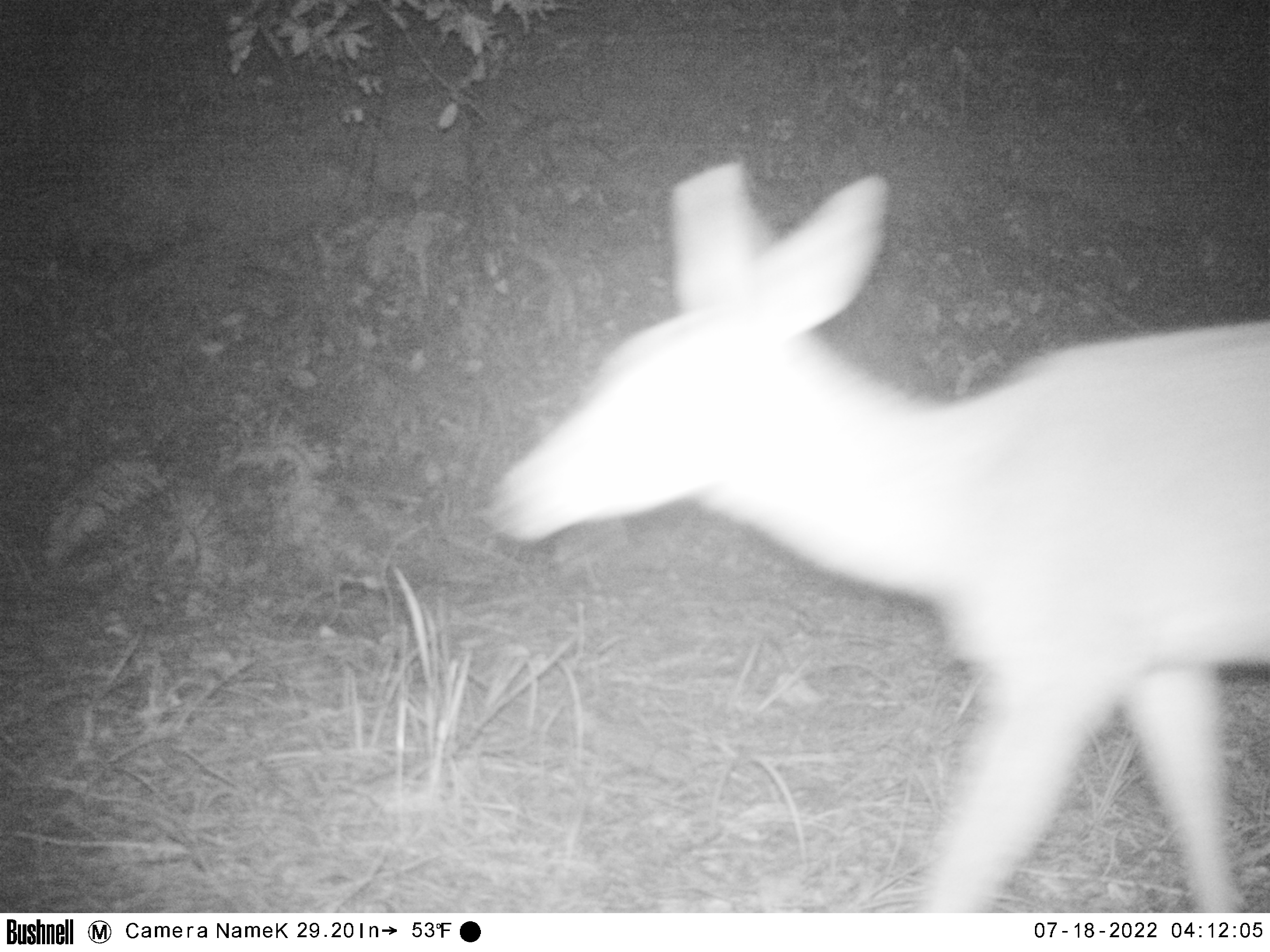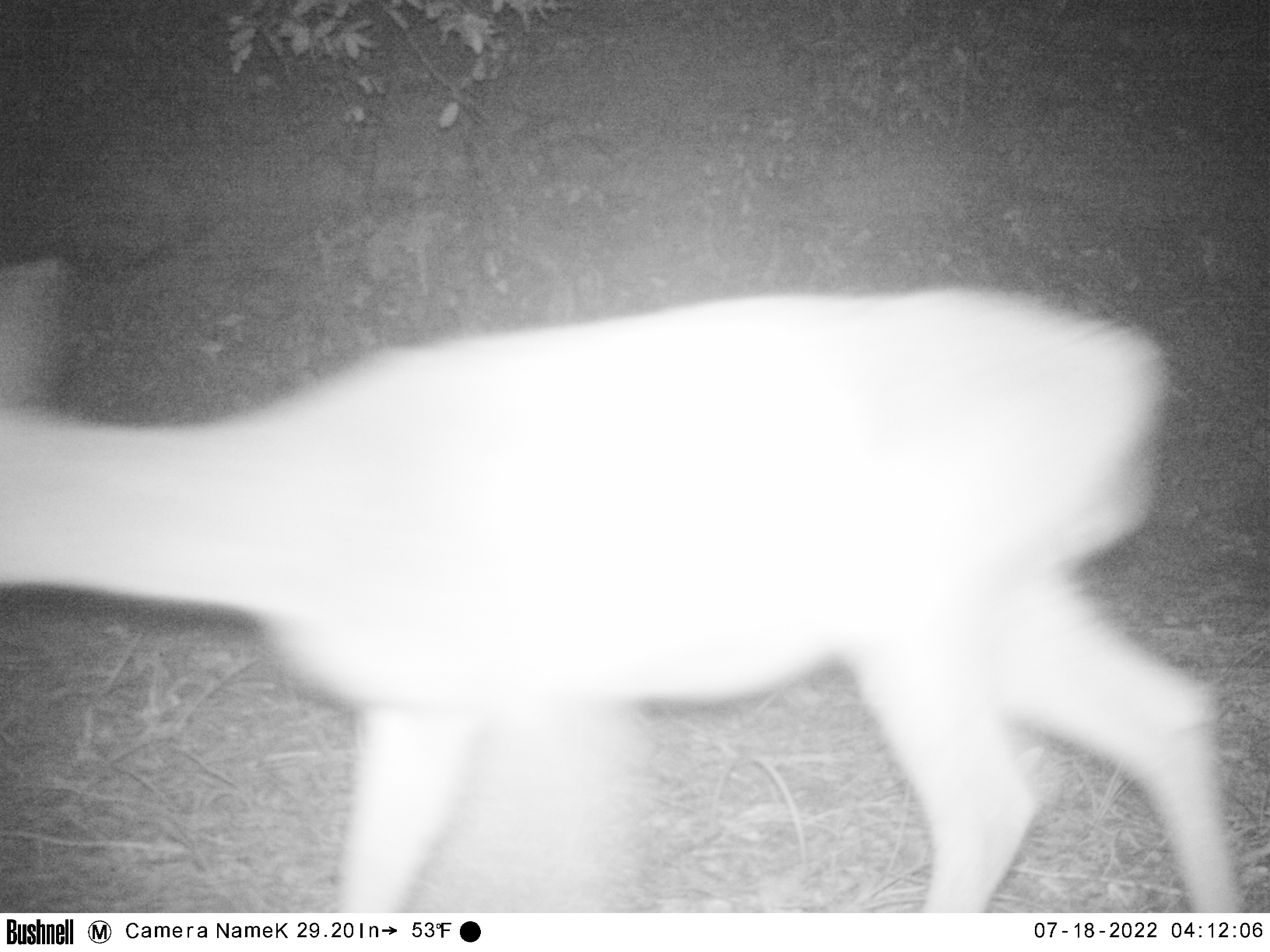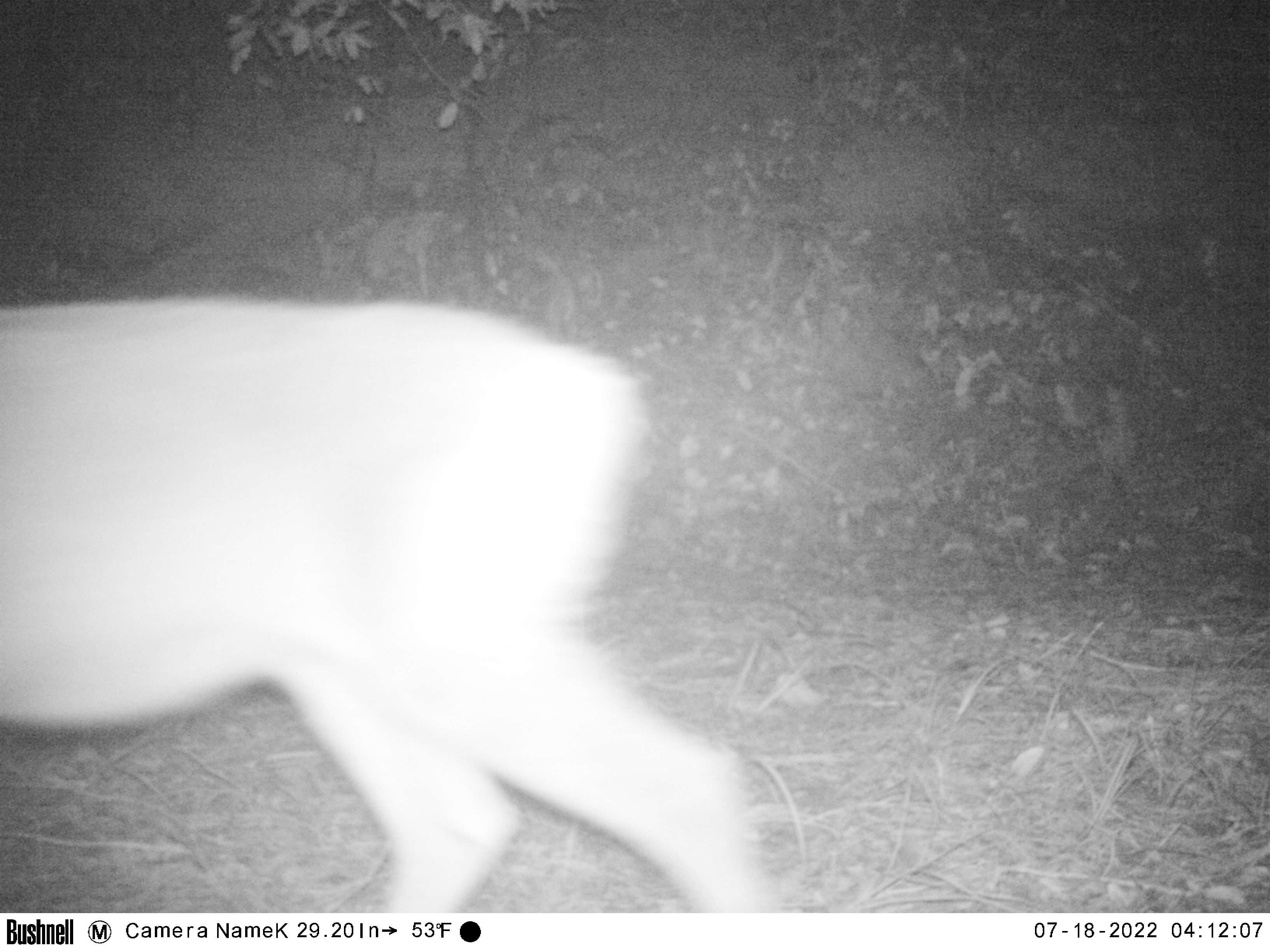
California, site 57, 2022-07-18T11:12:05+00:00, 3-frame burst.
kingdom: Animalia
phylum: Chordata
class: Mammalia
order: Artiodactyla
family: Cervidae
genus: Odocoileus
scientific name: Odocoileus hemionus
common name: mule deer